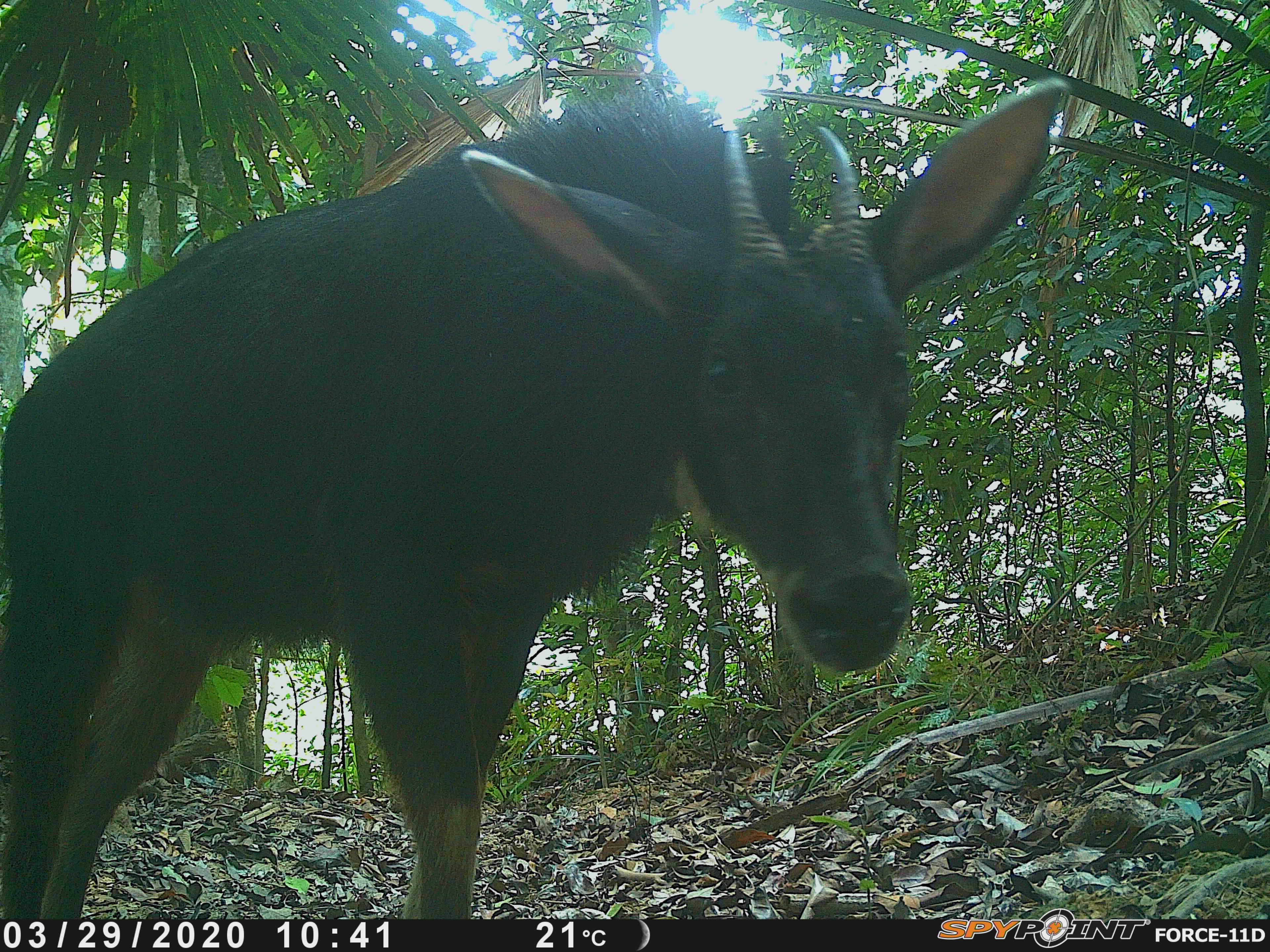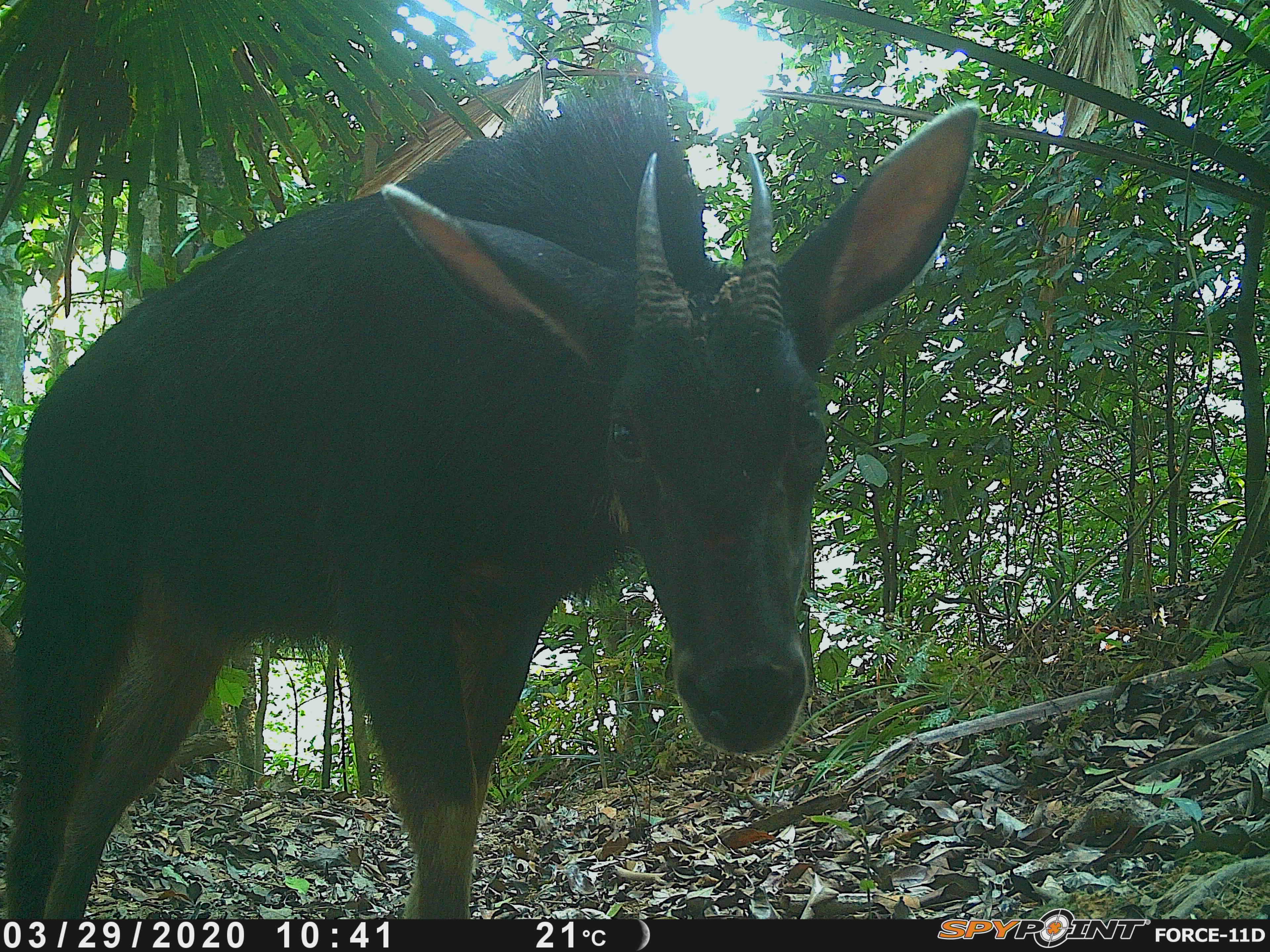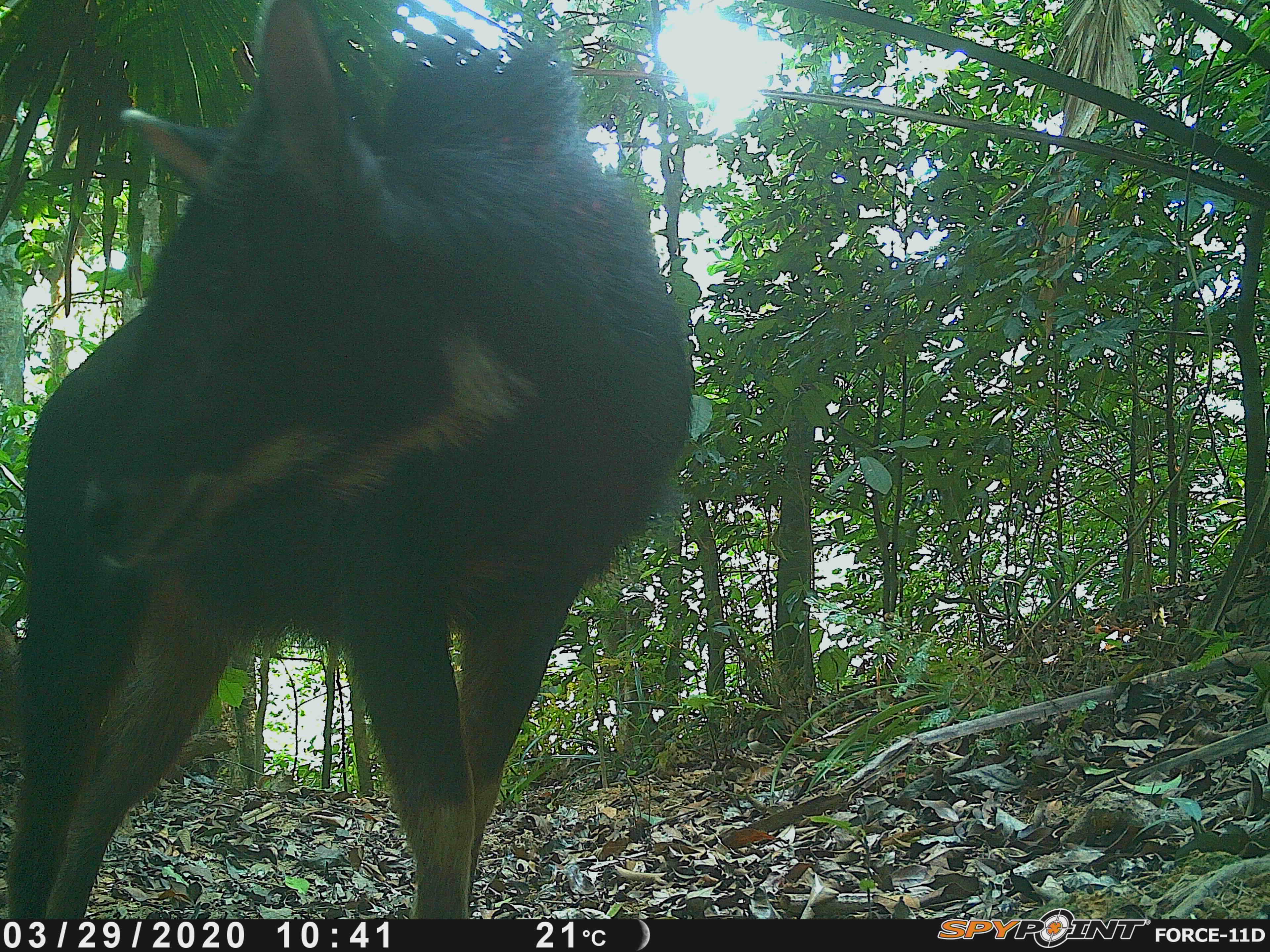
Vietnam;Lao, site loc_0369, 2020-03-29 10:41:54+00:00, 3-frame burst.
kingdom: Animalia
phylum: Chordata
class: Mammalia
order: Artiodactyla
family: Bovidae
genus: Capricornis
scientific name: Capricornis sumatraensis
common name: chinese serow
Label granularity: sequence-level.